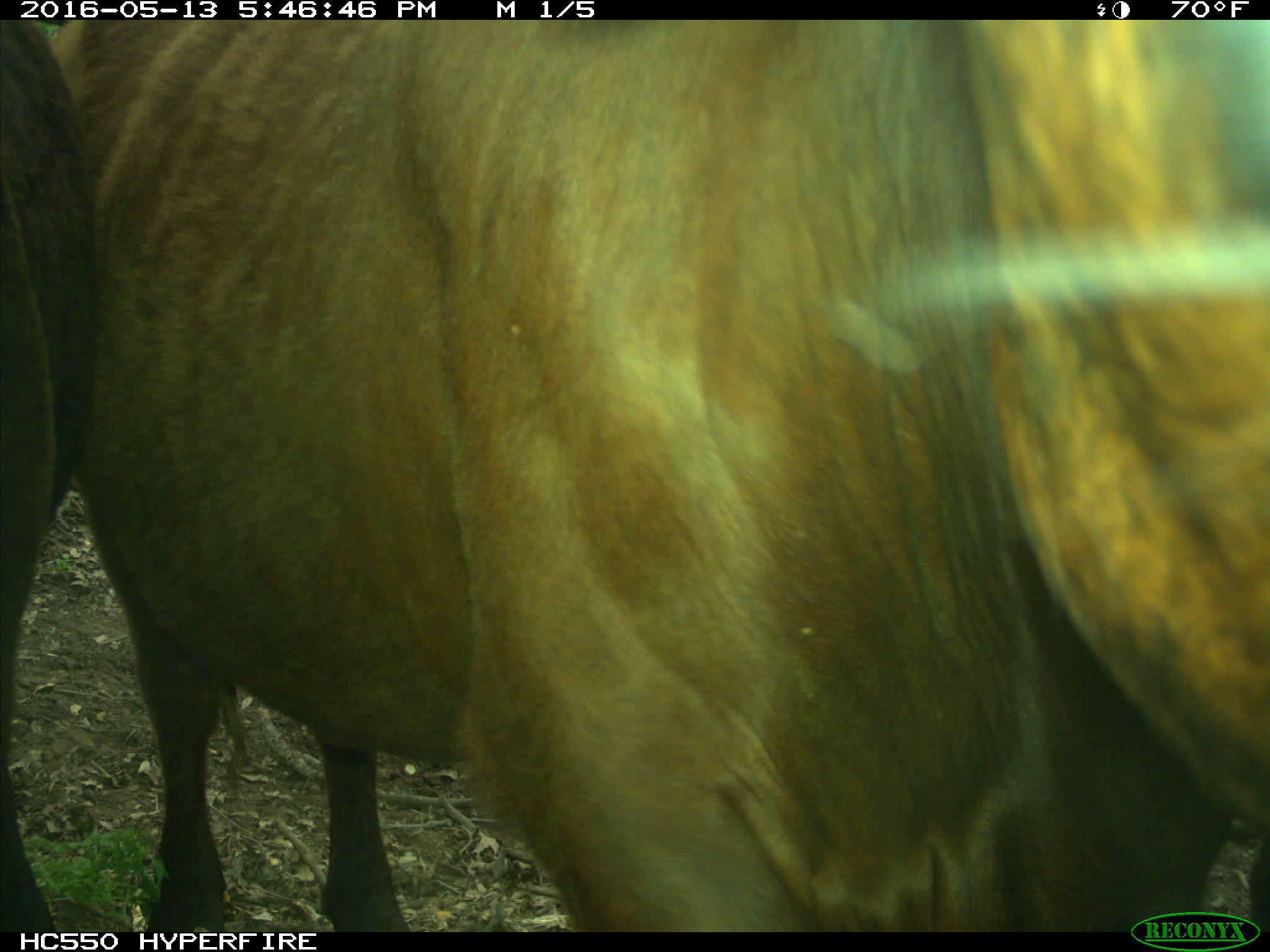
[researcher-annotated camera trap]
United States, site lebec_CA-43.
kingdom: Animalia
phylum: Chordata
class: Mammalia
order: Artiodactyla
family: Bovidae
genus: Bos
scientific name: Bos taurus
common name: domestic cow